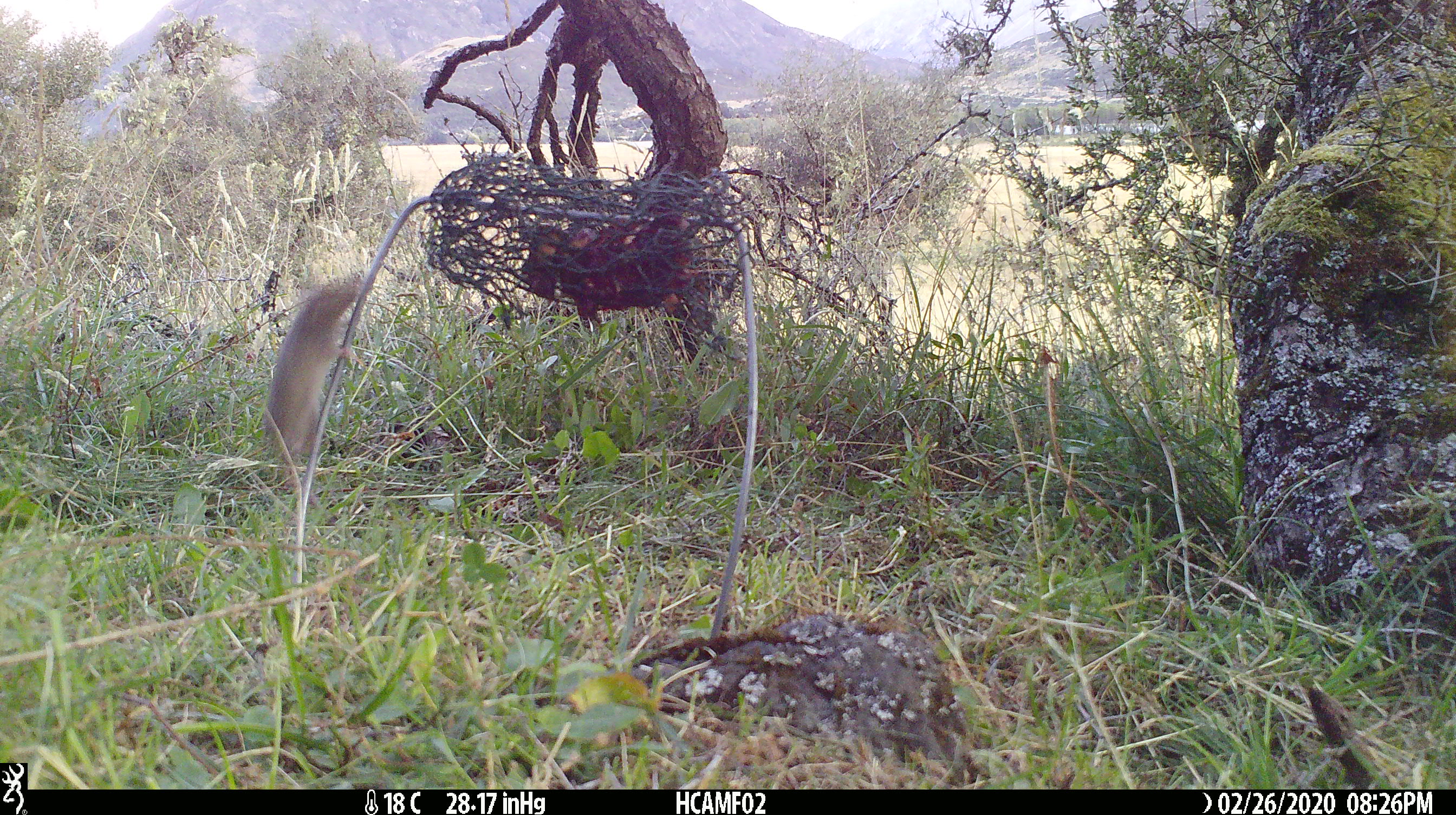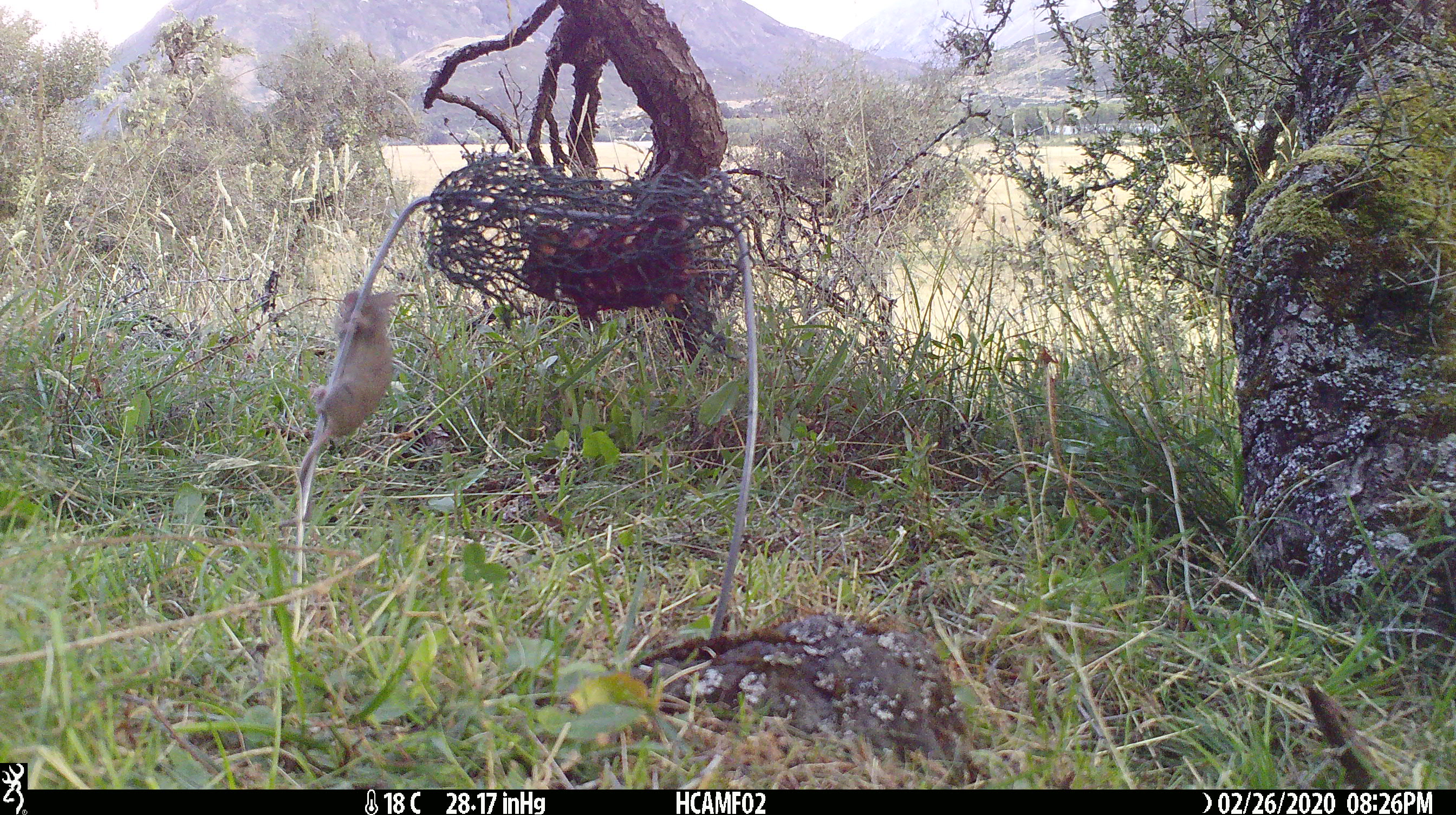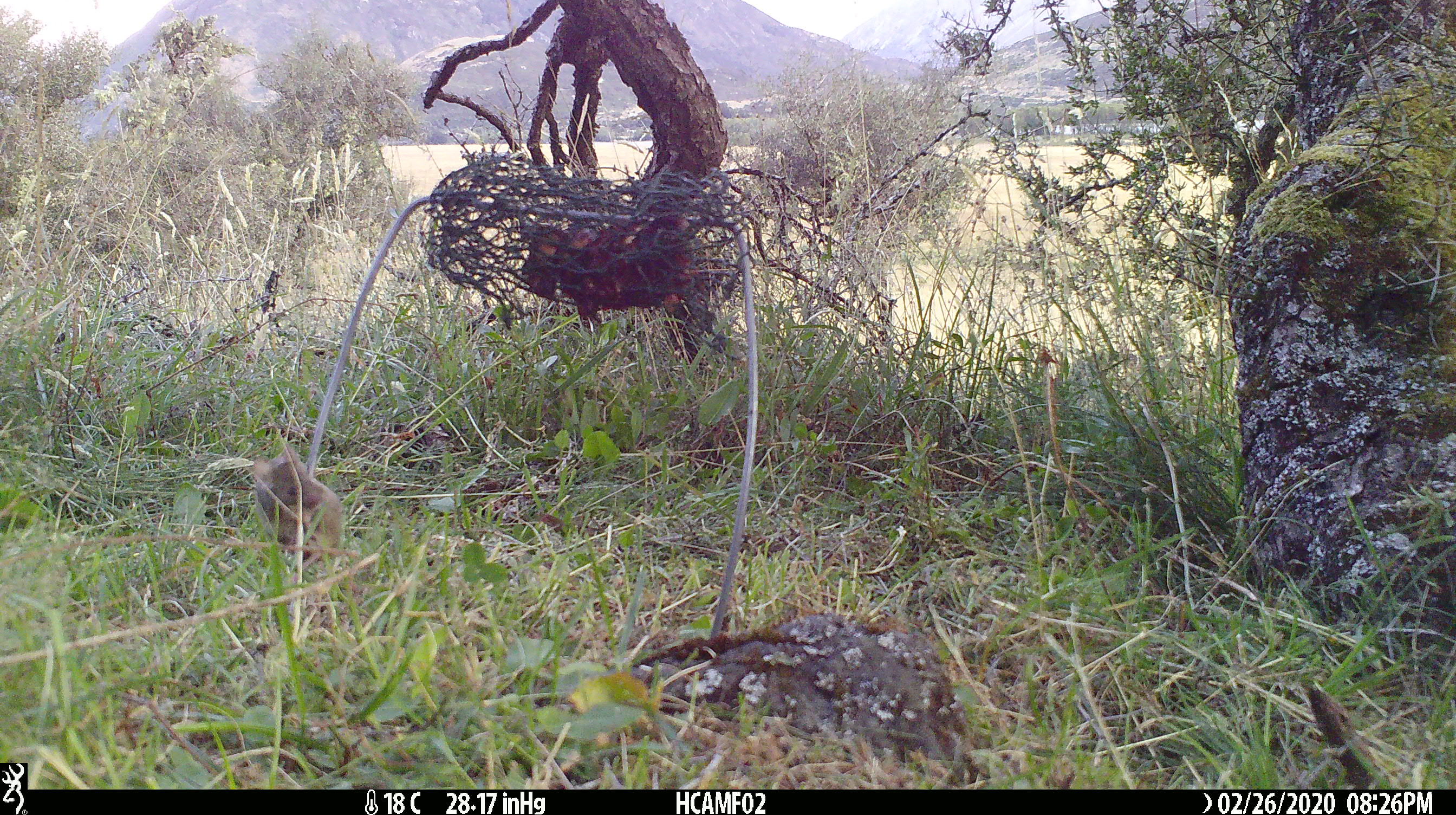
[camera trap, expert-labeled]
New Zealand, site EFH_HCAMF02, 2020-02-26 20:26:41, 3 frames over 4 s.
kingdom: Animalia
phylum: Chordata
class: Mammalia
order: Rodentia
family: Muridae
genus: Mus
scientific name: Mus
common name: mouse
Mouse (Mus).